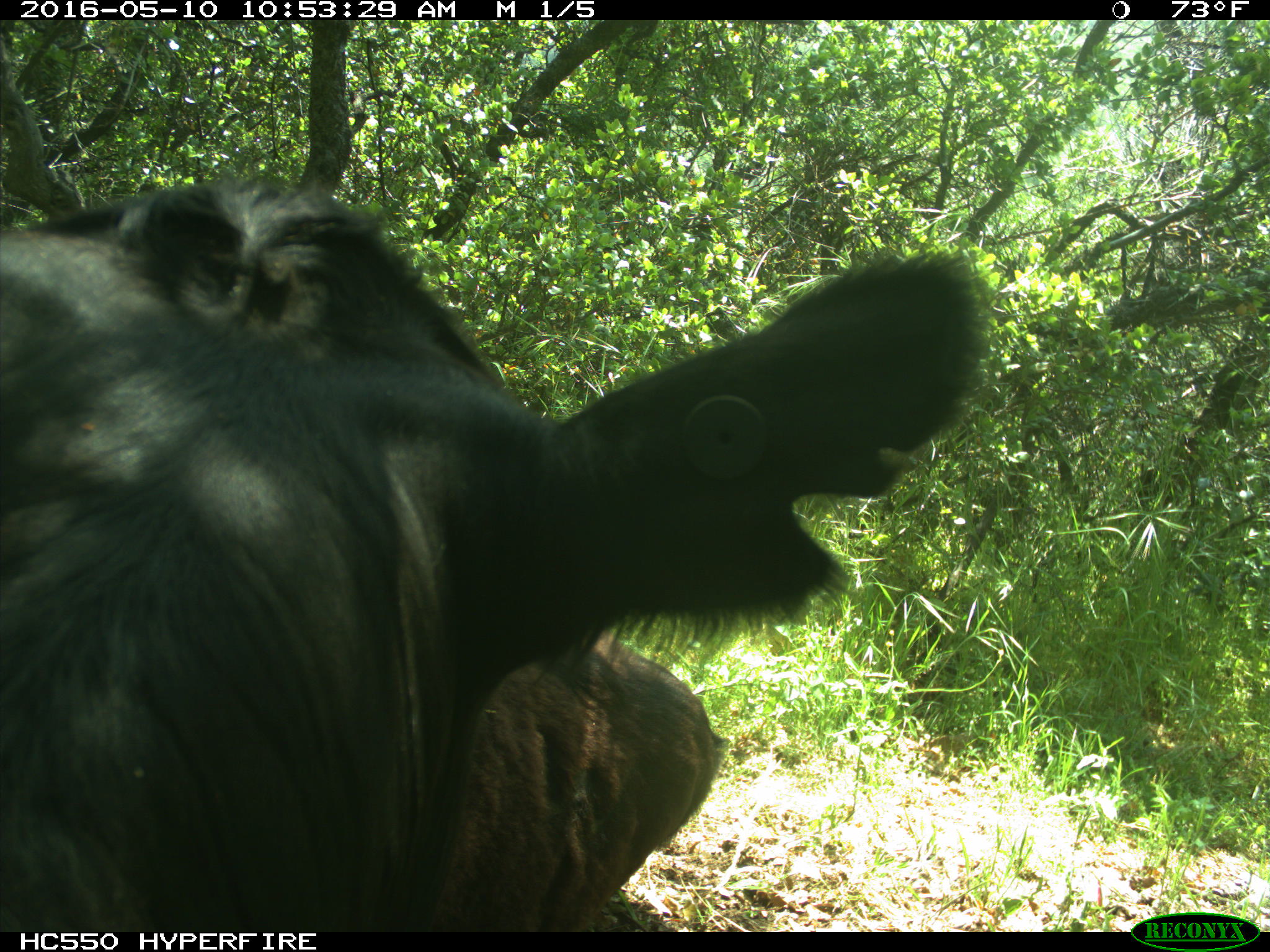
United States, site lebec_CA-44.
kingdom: Animalia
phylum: Chordata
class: Mammalia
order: Artiodactyla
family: Bovidae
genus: Bos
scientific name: Bos taurus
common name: domestic cow